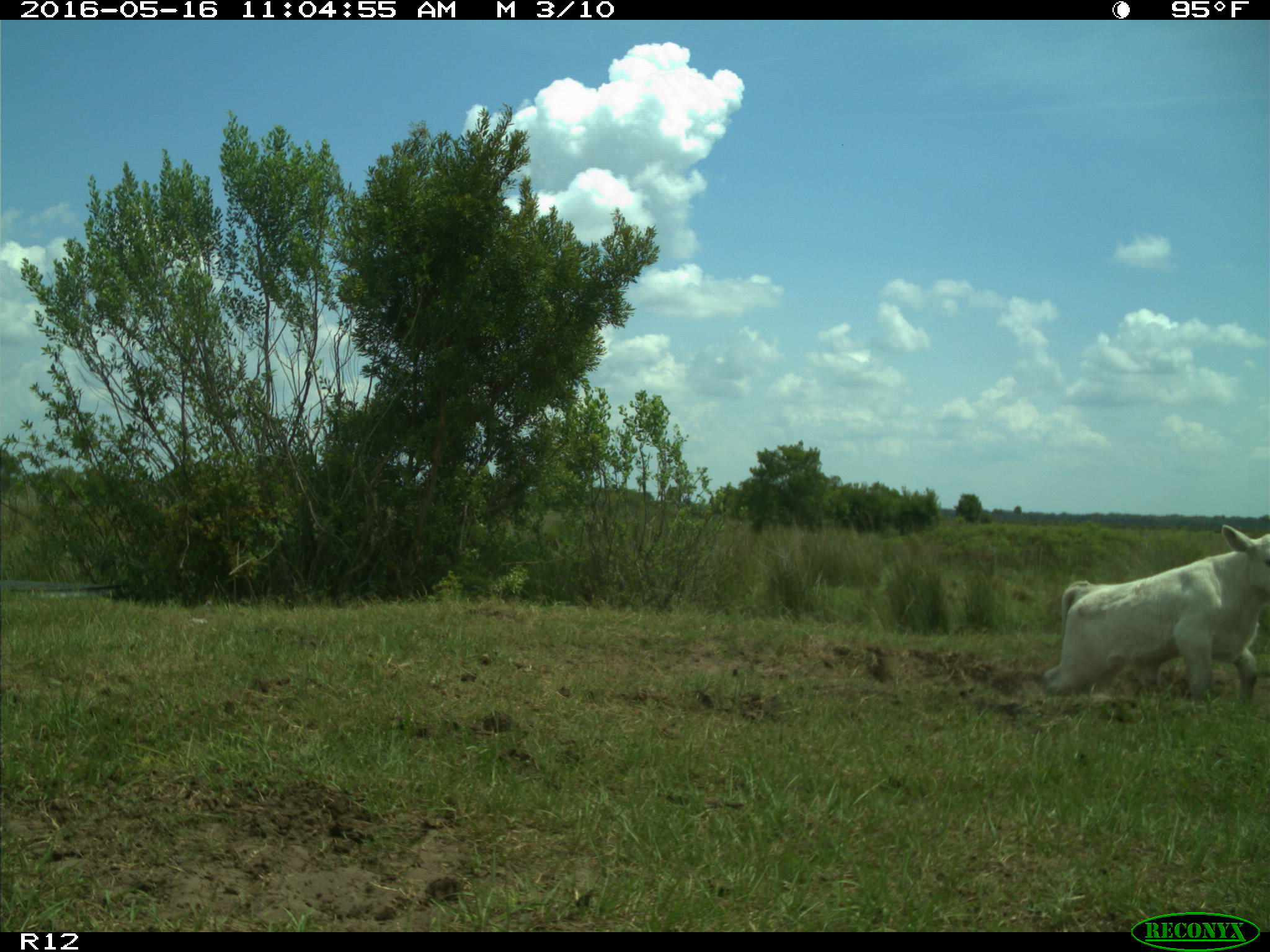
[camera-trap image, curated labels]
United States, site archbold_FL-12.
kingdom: Animalia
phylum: Chordata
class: Mammalia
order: Artiodactyla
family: Bovidae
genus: Bos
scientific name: Bos taurus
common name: domestic cow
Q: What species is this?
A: Bos taurus (domestic cow).